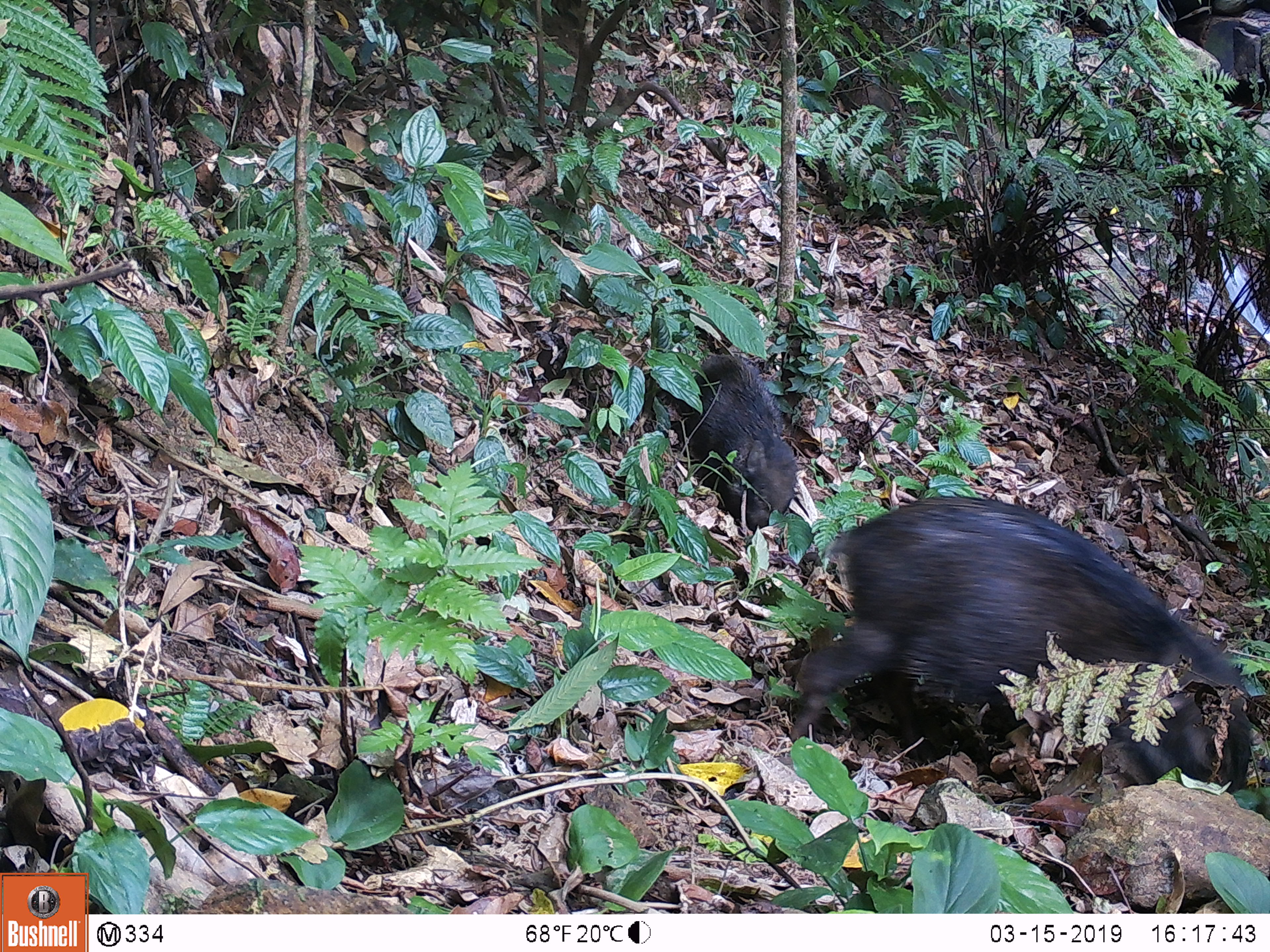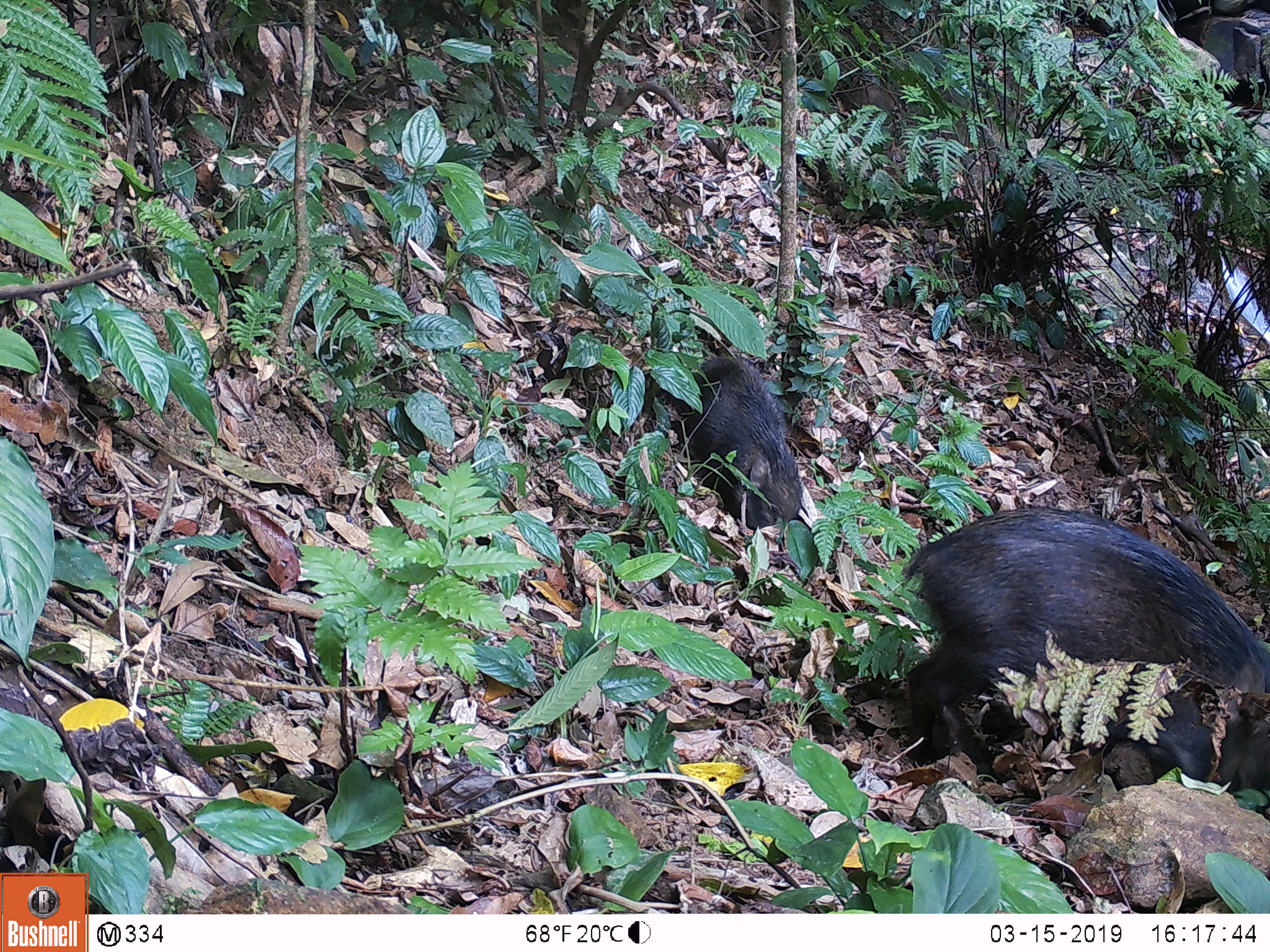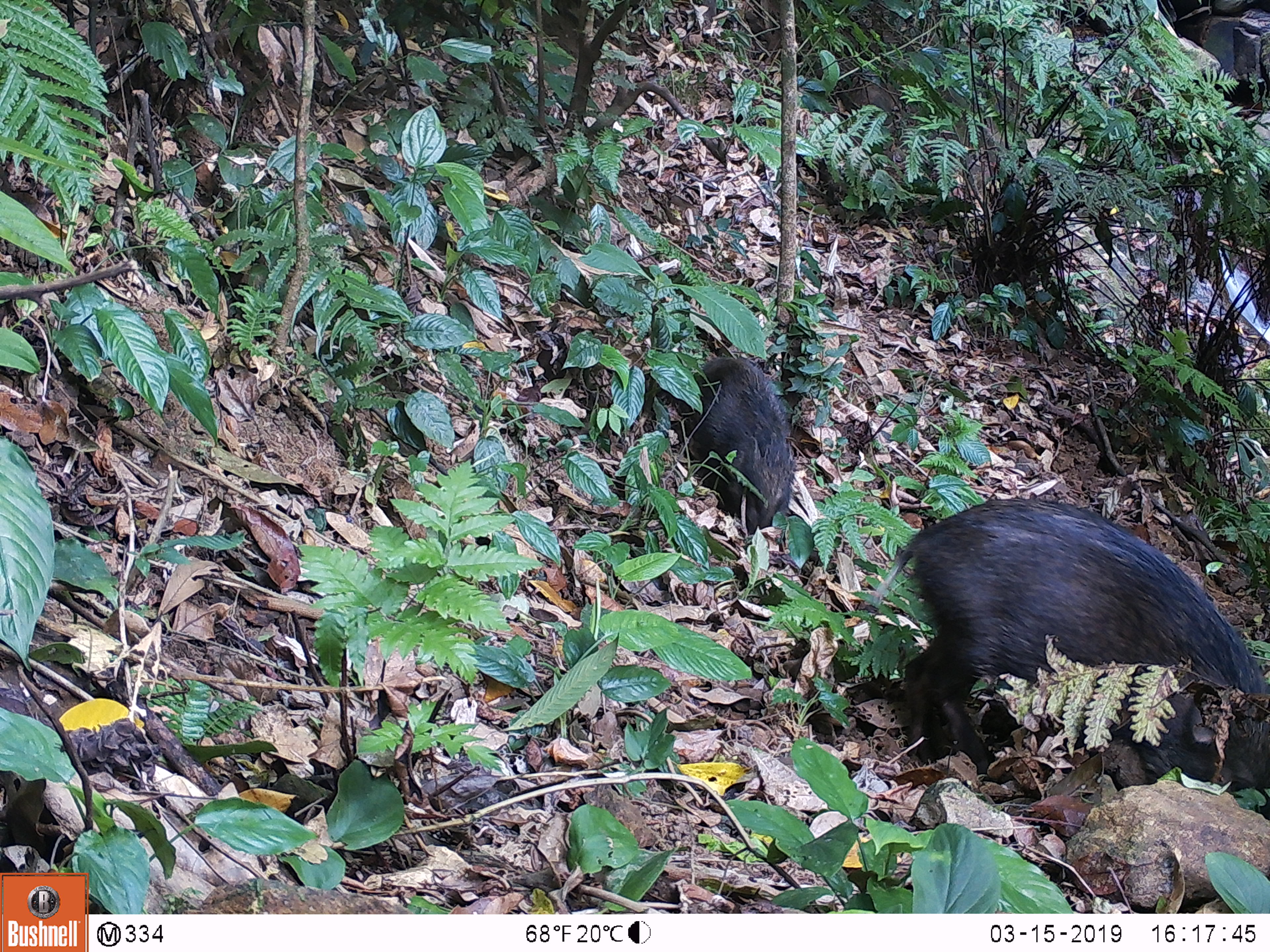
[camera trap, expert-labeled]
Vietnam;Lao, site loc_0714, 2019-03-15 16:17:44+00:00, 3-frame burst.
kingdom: Animalia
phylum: Chordata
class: Mammalia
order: Artiodactyla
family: Suidae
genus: Sus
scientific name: Sus scrofa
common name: eurasian wild pig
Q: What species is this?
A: Eurasian wild pig (Sus scrofa).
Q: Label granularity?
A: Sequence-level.